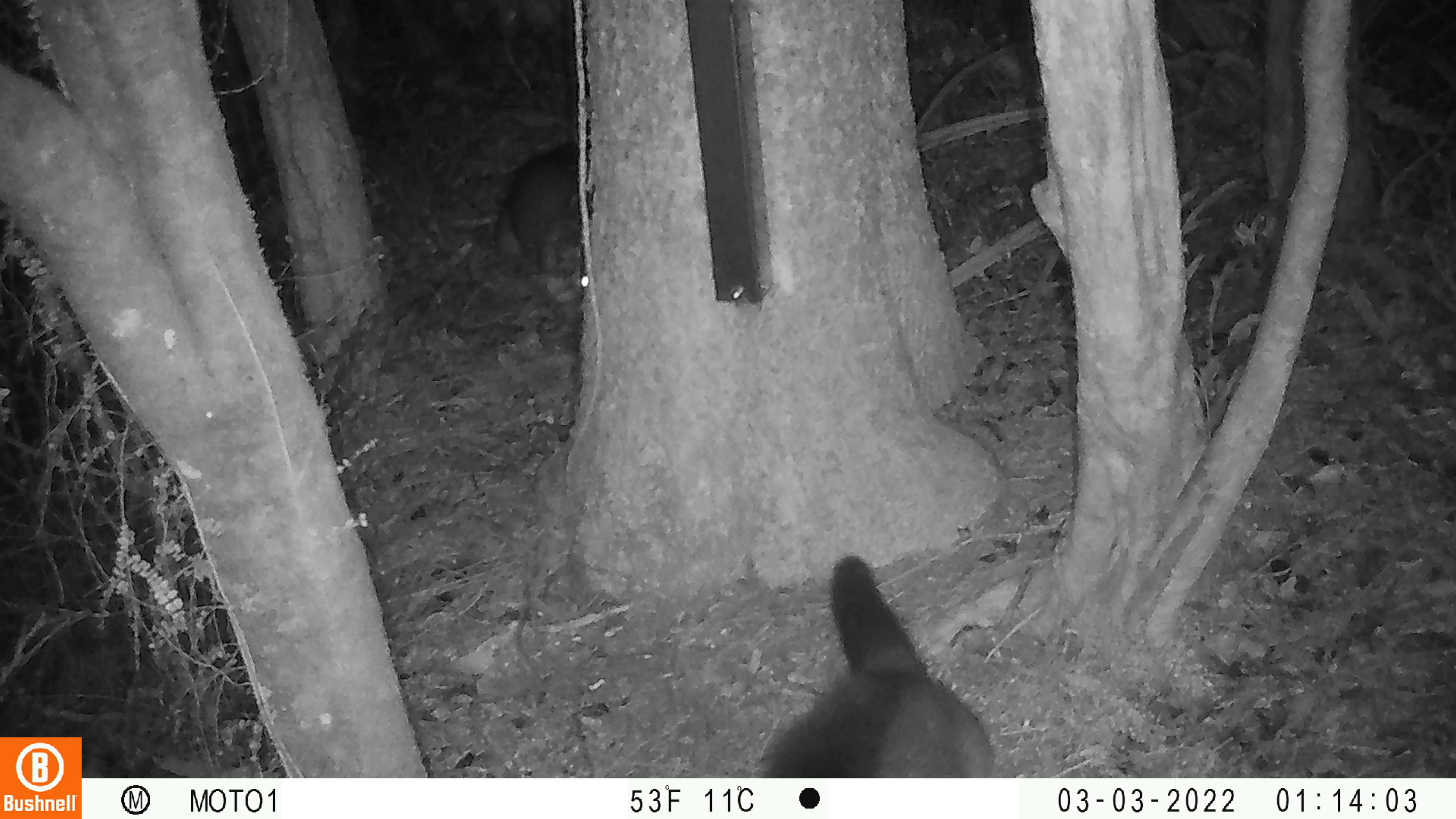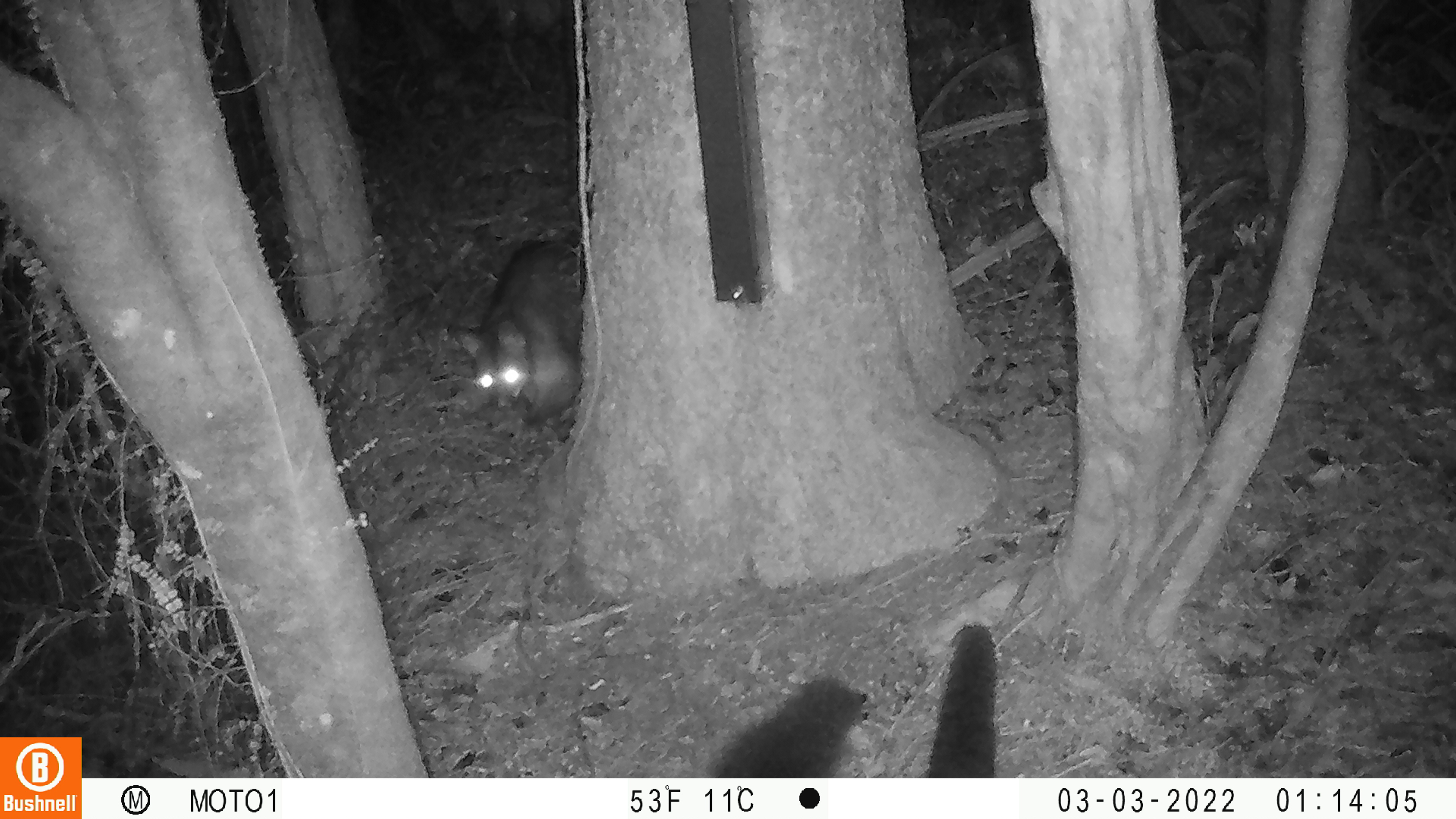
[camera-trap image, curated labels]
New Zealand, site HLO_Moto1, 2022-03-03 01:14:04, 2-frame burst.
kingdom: Animalia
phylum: Chordata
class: Mammalia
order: Diprotodontia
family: Phalangeridae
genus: Trichosurus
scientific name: Trichosurus vulpecula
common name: common brushtail possum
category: possum